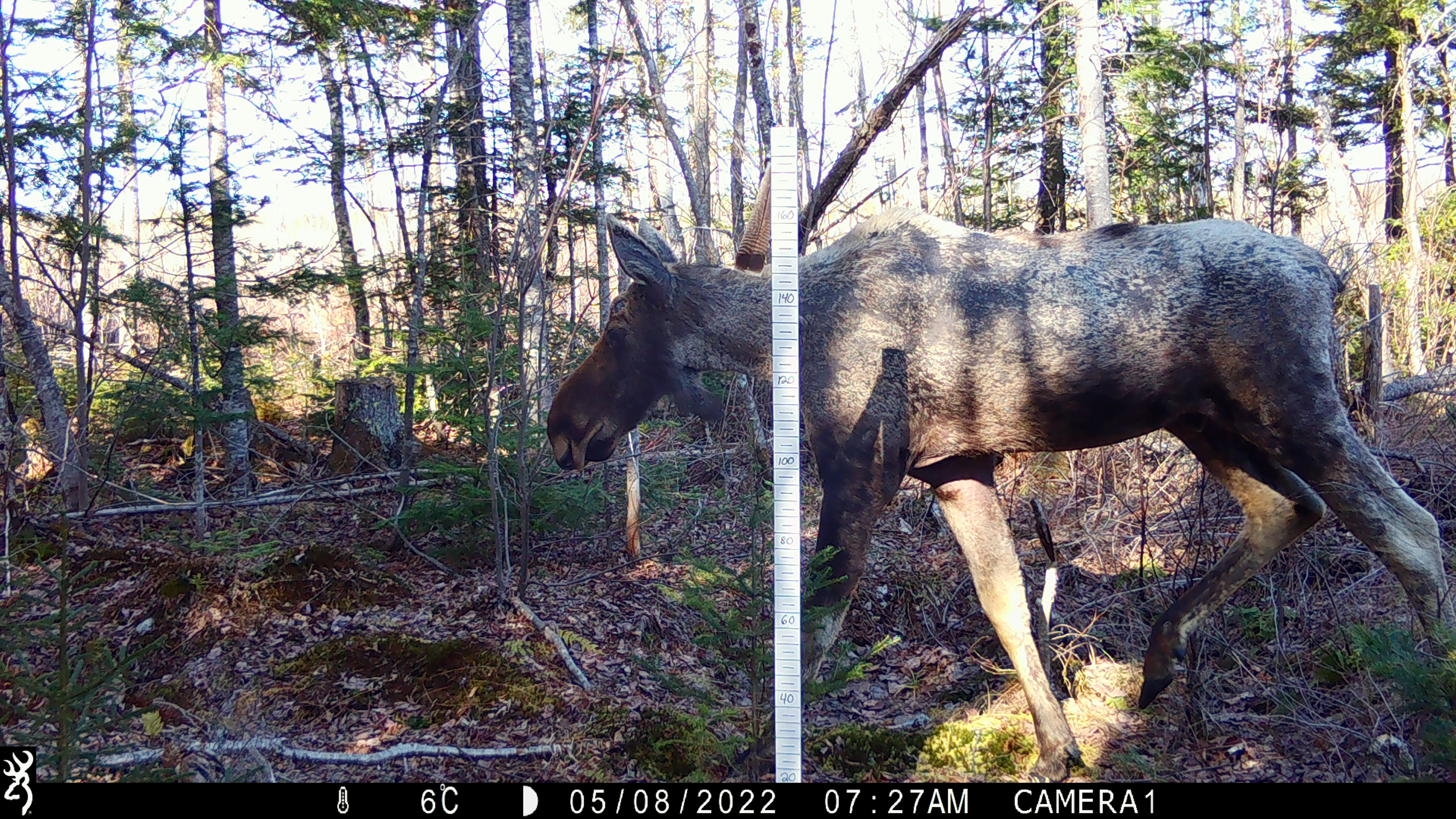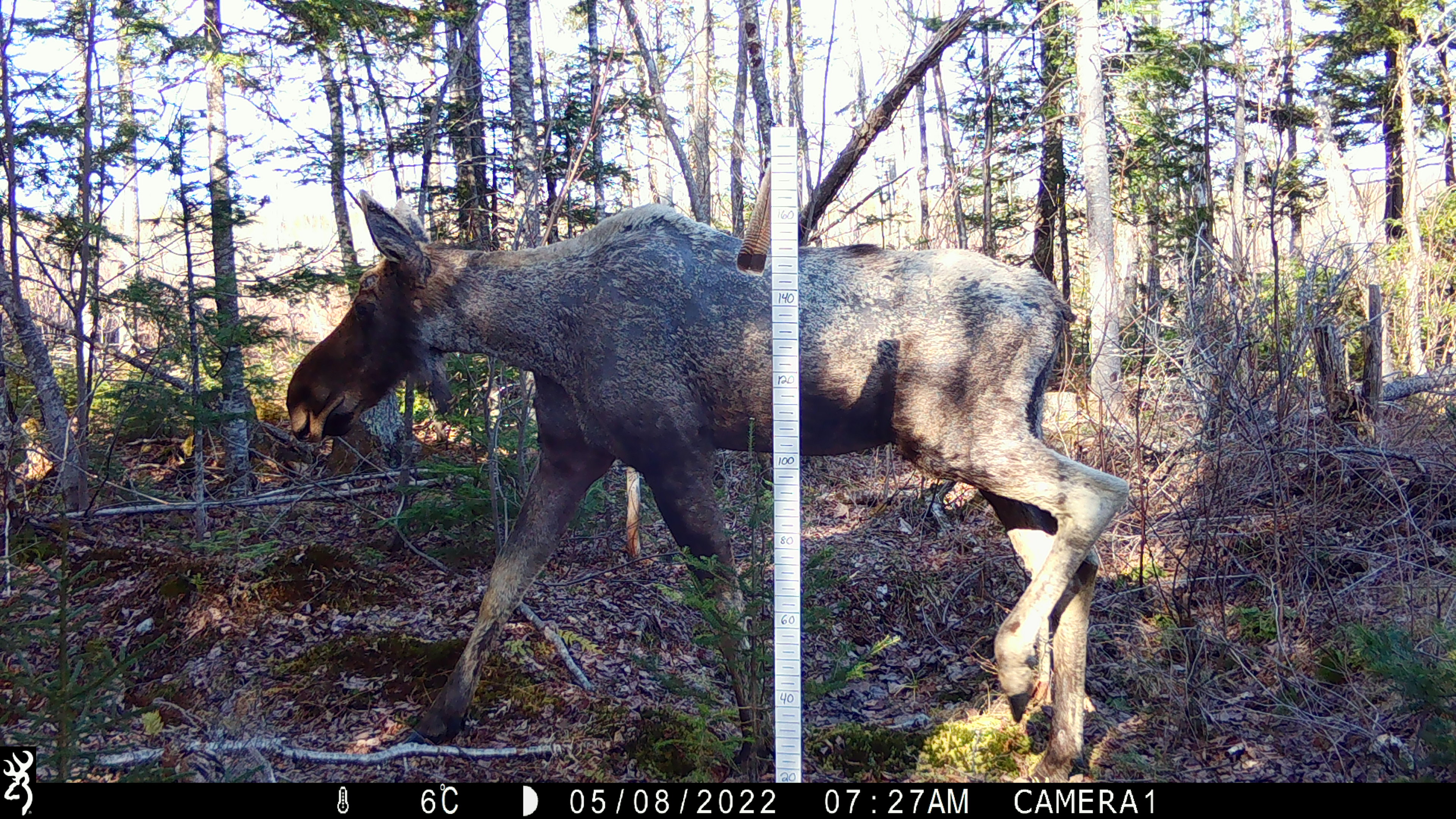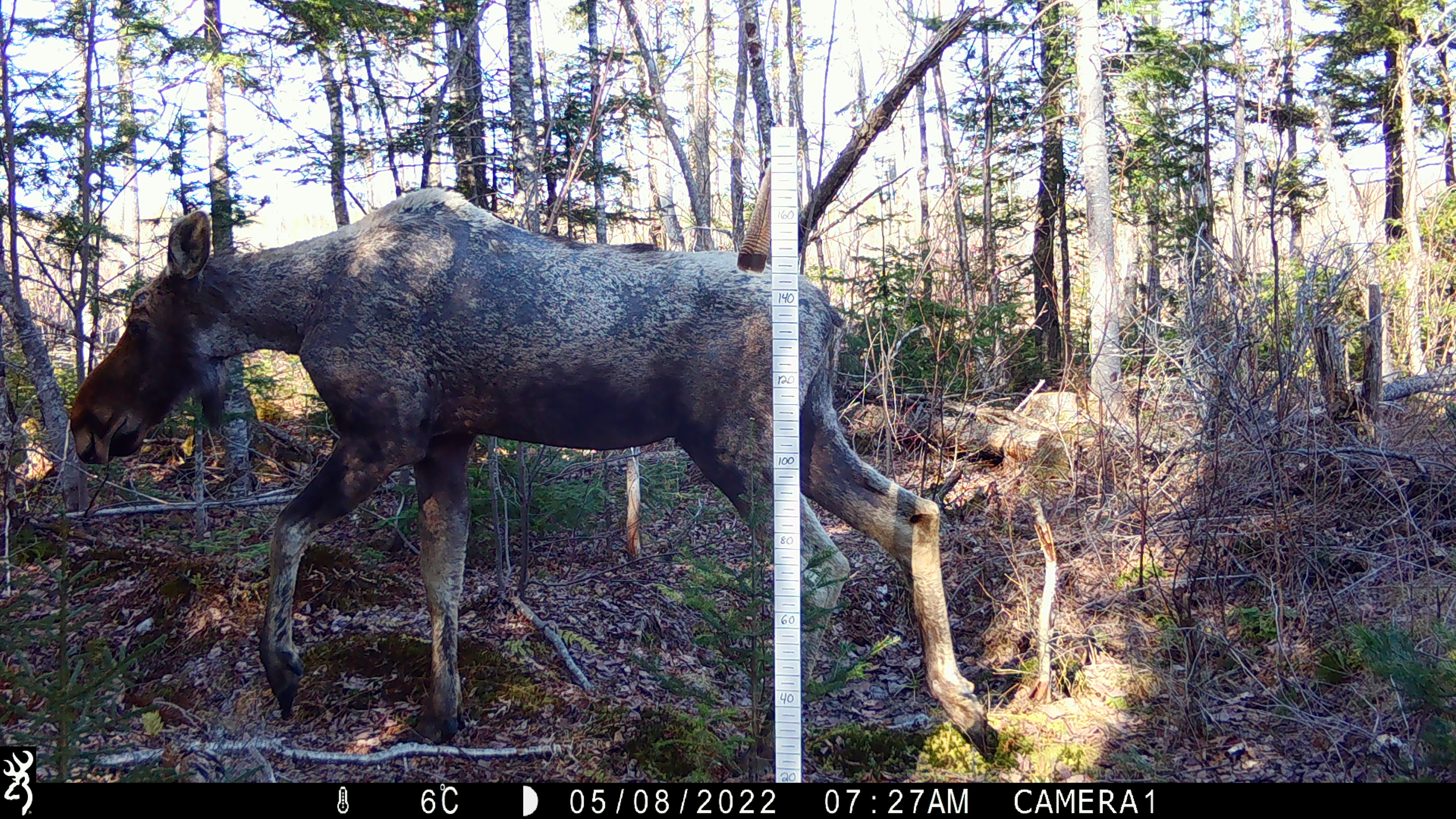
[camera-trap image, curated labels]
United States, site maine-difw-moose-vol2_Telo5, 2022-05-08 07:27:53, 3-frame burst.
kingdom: Animalia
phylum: Chordata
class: Mammalia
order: Artiodactyla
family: Cervidae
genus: Alces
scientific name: Alces alces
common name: moose